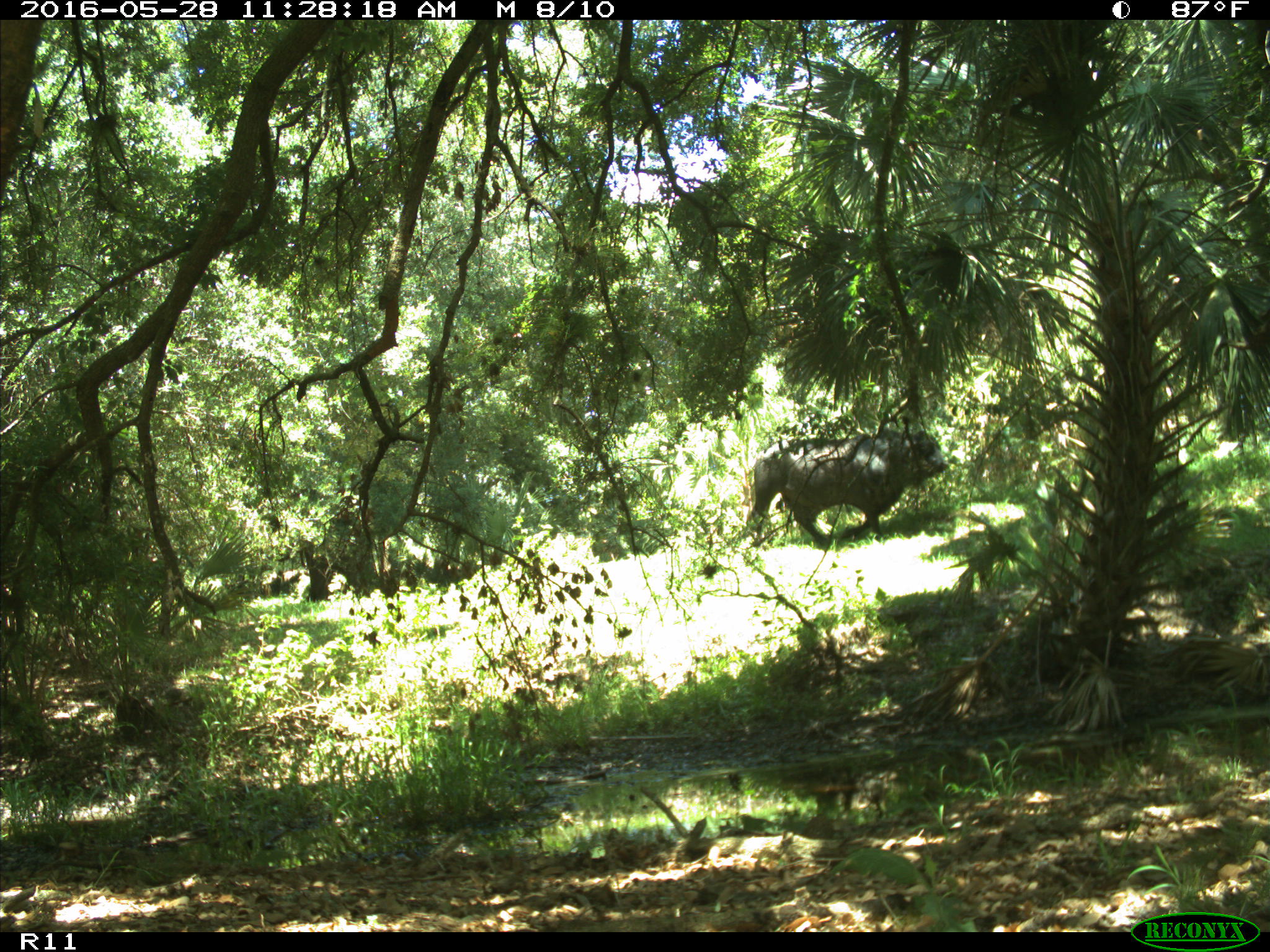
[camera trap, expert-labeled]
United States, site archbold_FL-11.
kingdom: Animalia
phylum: Chordata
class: Mammalia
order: Artiodactyla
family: Bovidae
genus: Bos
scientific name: Bos taurus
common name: domestic cow